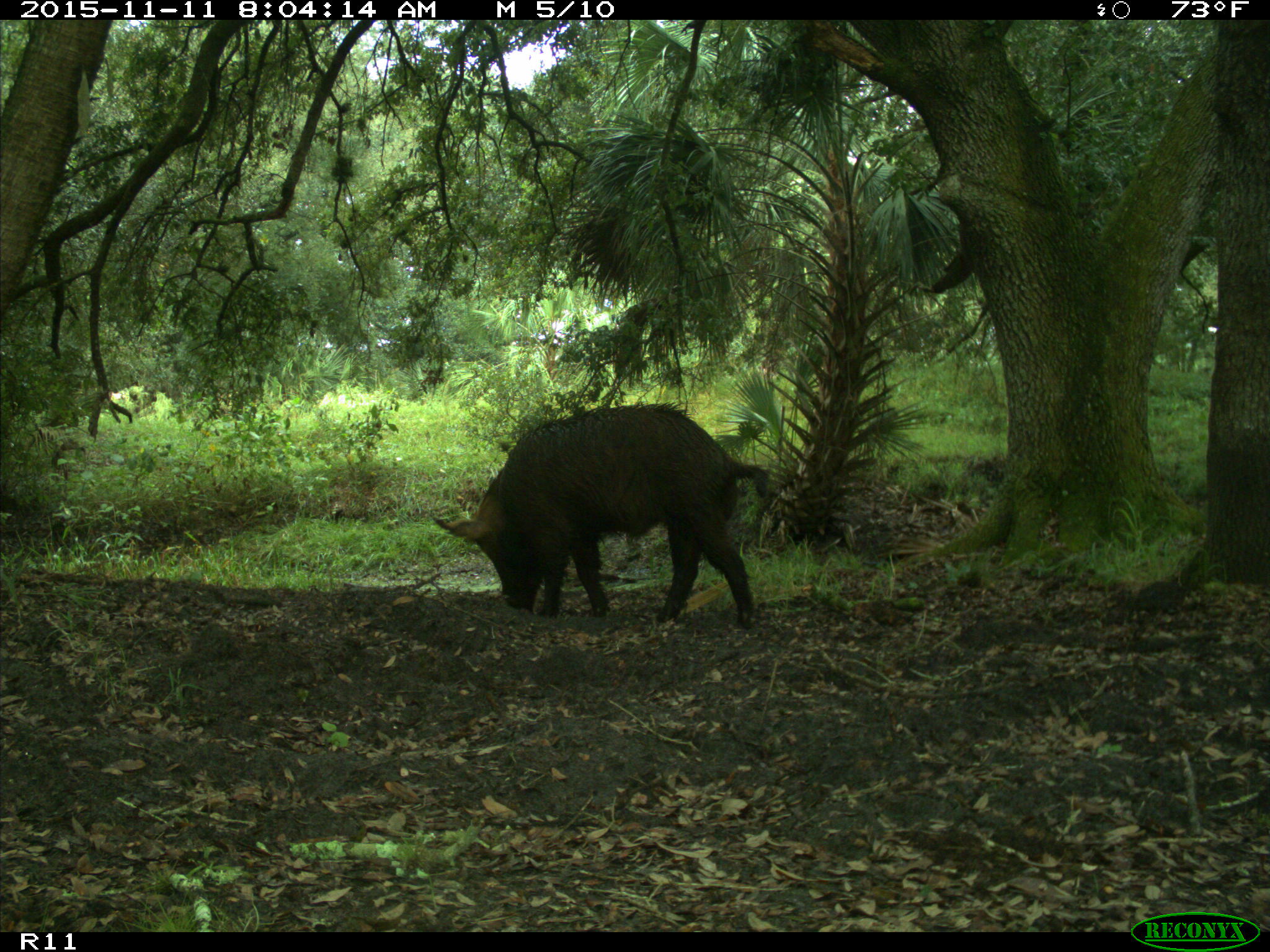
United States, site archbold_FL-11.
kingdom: Animalia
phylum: Chordata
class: Mammalia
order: Artiodactyla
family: Suidae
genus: Sus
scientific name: Sus scrofa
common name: wild boar